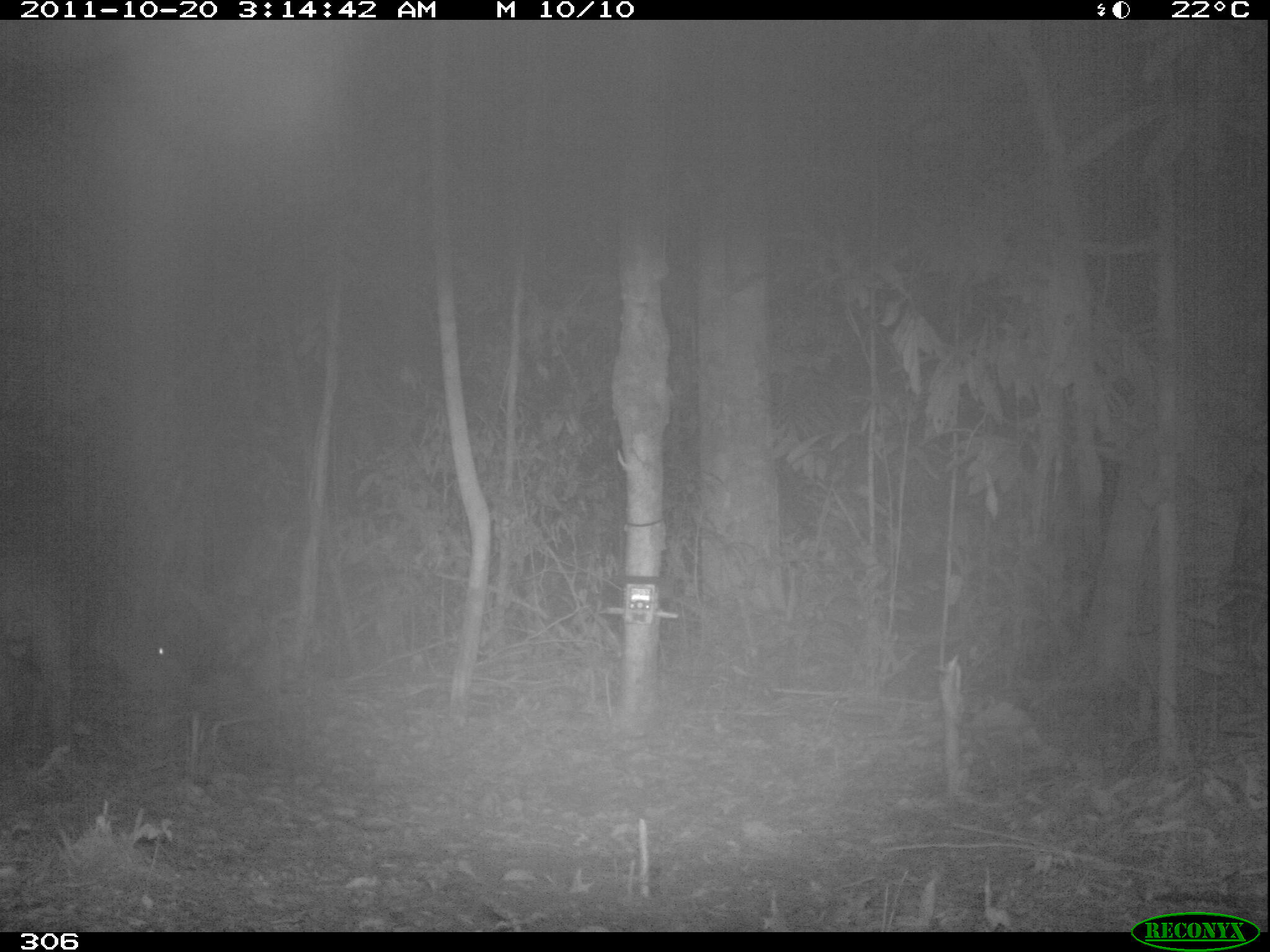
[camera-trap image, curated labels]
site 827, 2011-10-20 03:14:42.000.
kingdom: Animalia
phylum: Chordata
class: Mammalia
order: Perissodactyla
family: Tapiridae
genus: Tapirus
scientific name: Tapirus terrestris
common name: south american tapir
Tapirus terrestris (south american tapir).